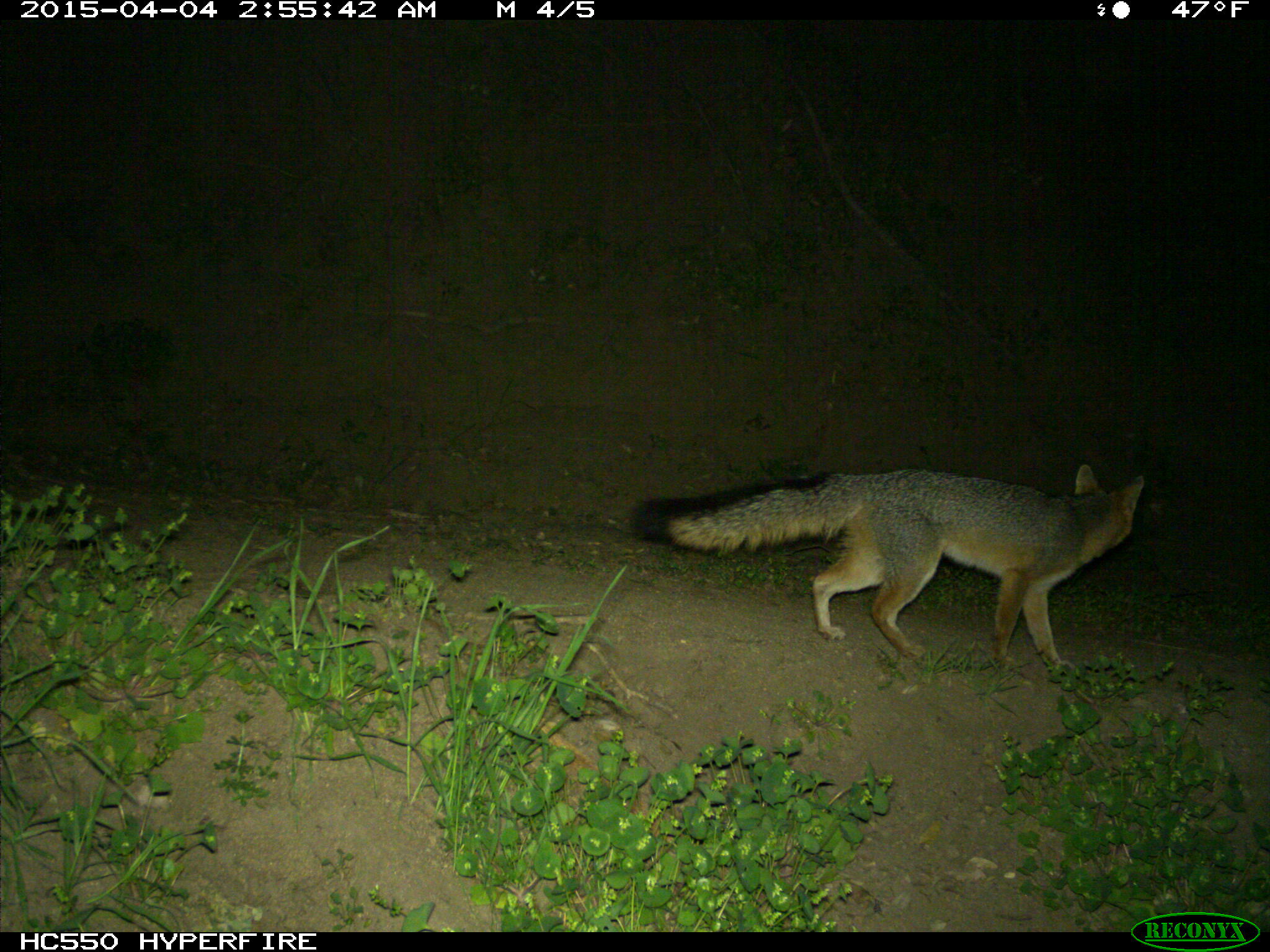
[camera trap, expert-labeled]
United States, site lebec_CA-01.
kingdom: Animalia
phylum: Chordata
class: Mammalia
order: Carnivora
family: Canidae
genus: Urocyon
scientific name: Urocyon cinereoargenteus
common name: gray fox